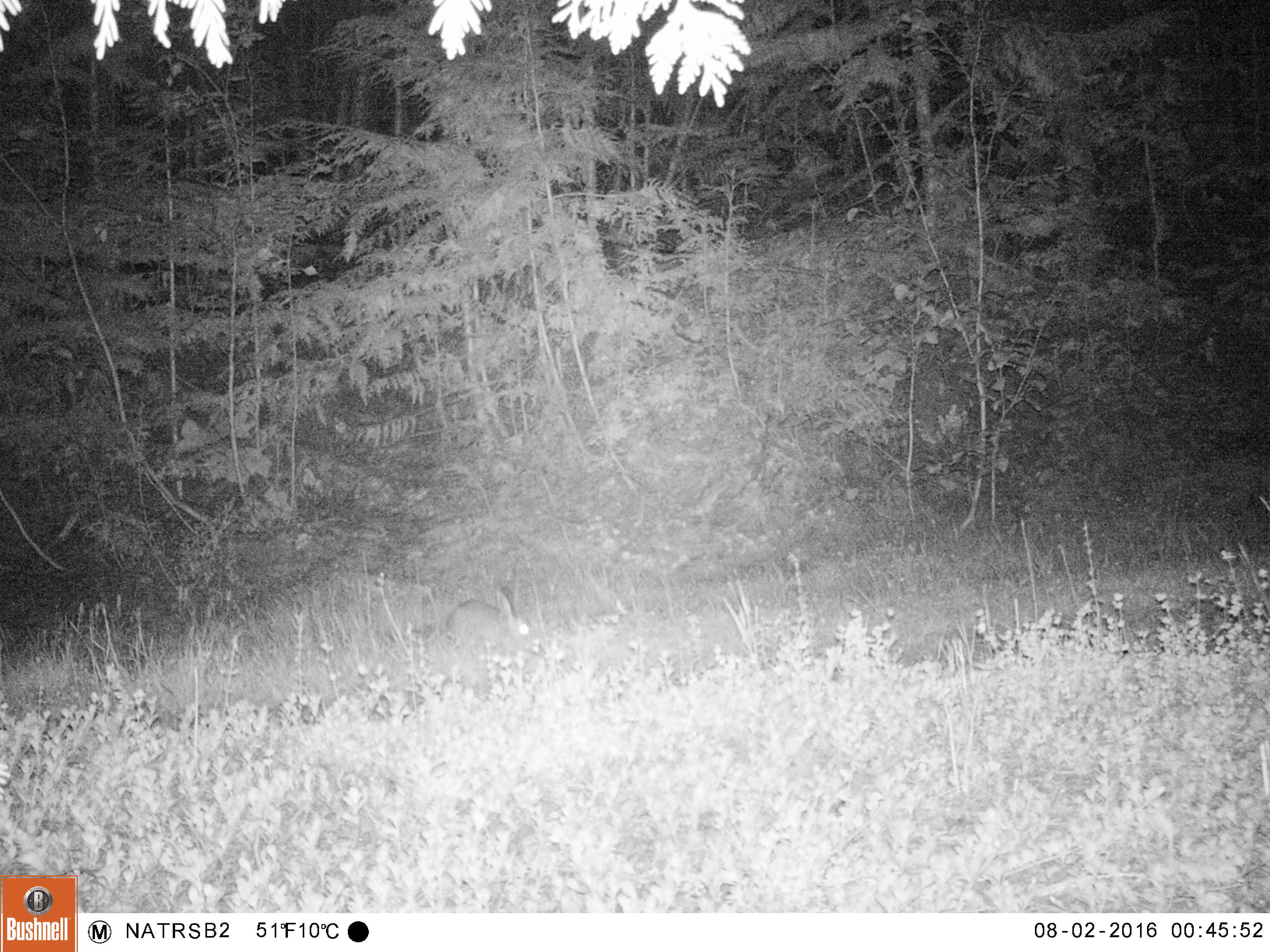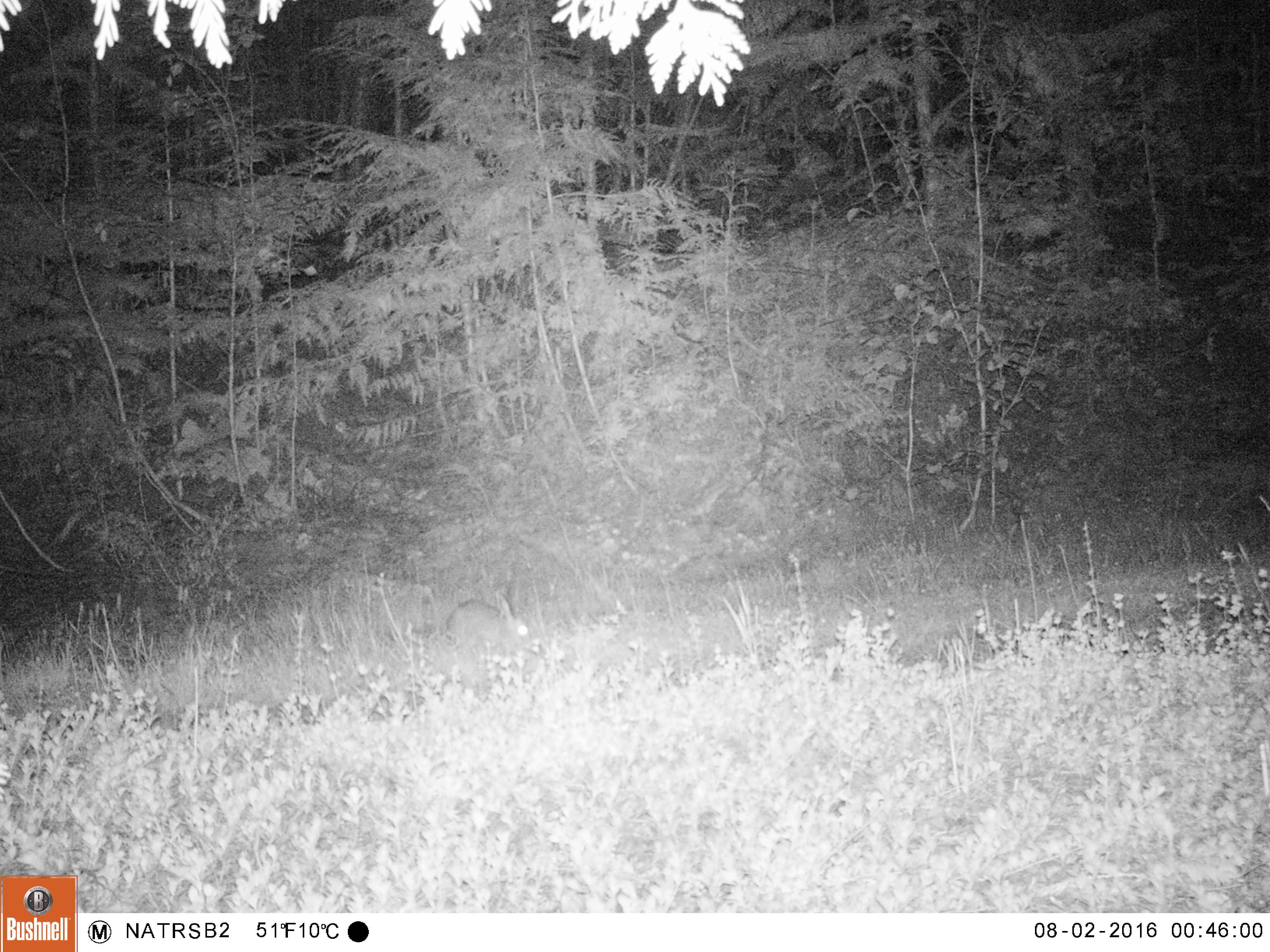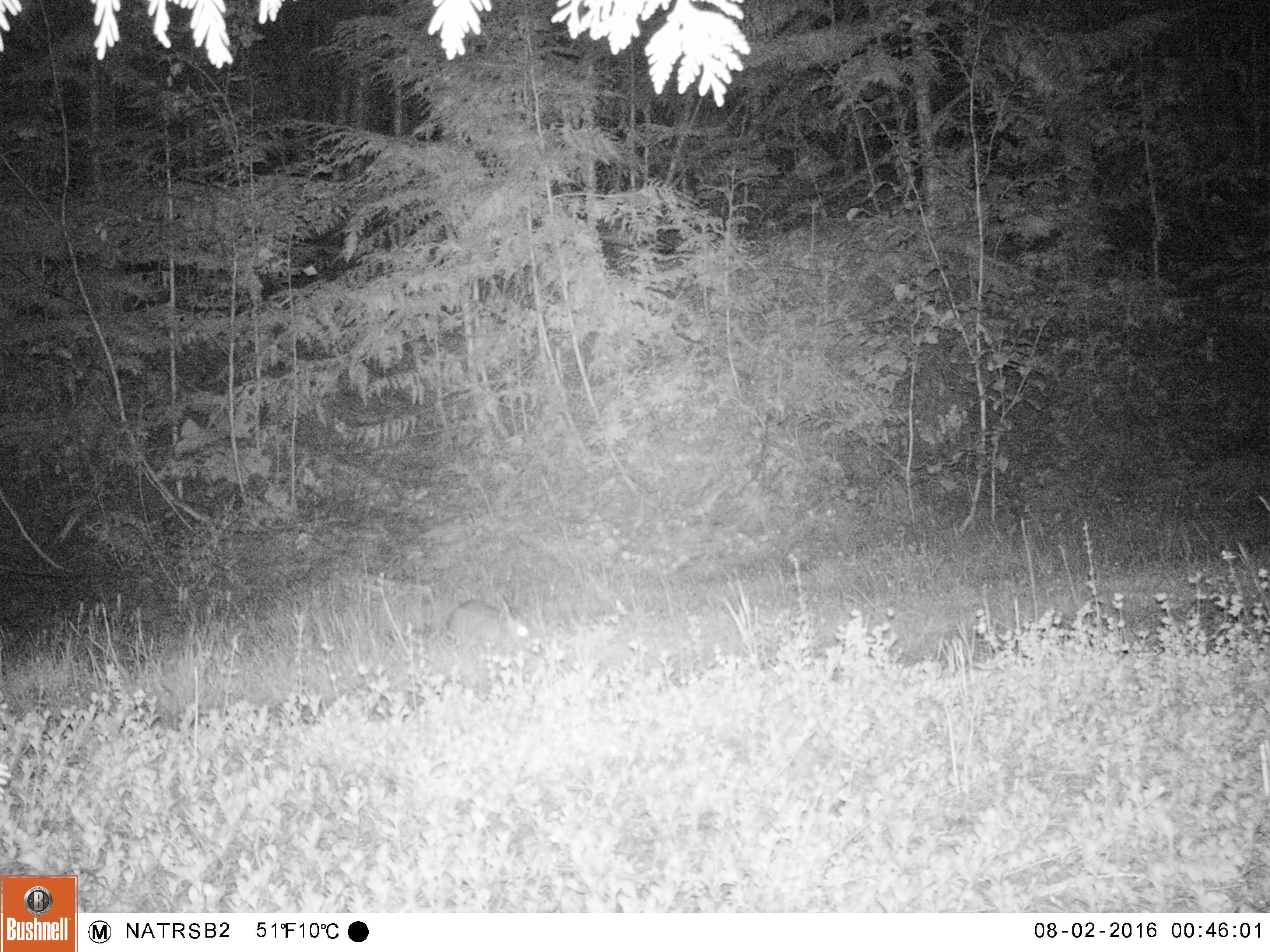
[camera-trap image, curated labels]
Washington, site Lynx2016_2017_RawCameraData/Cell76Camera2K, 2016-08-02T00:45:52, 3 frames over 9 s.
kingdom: Animalia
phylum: Chordata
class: Mammalia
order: Lagomorpha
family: Leporidae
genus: Lepus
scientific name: Lepus americanus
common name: snowshoe hare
Lepus americanus (snowshoe hare). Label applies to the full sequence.